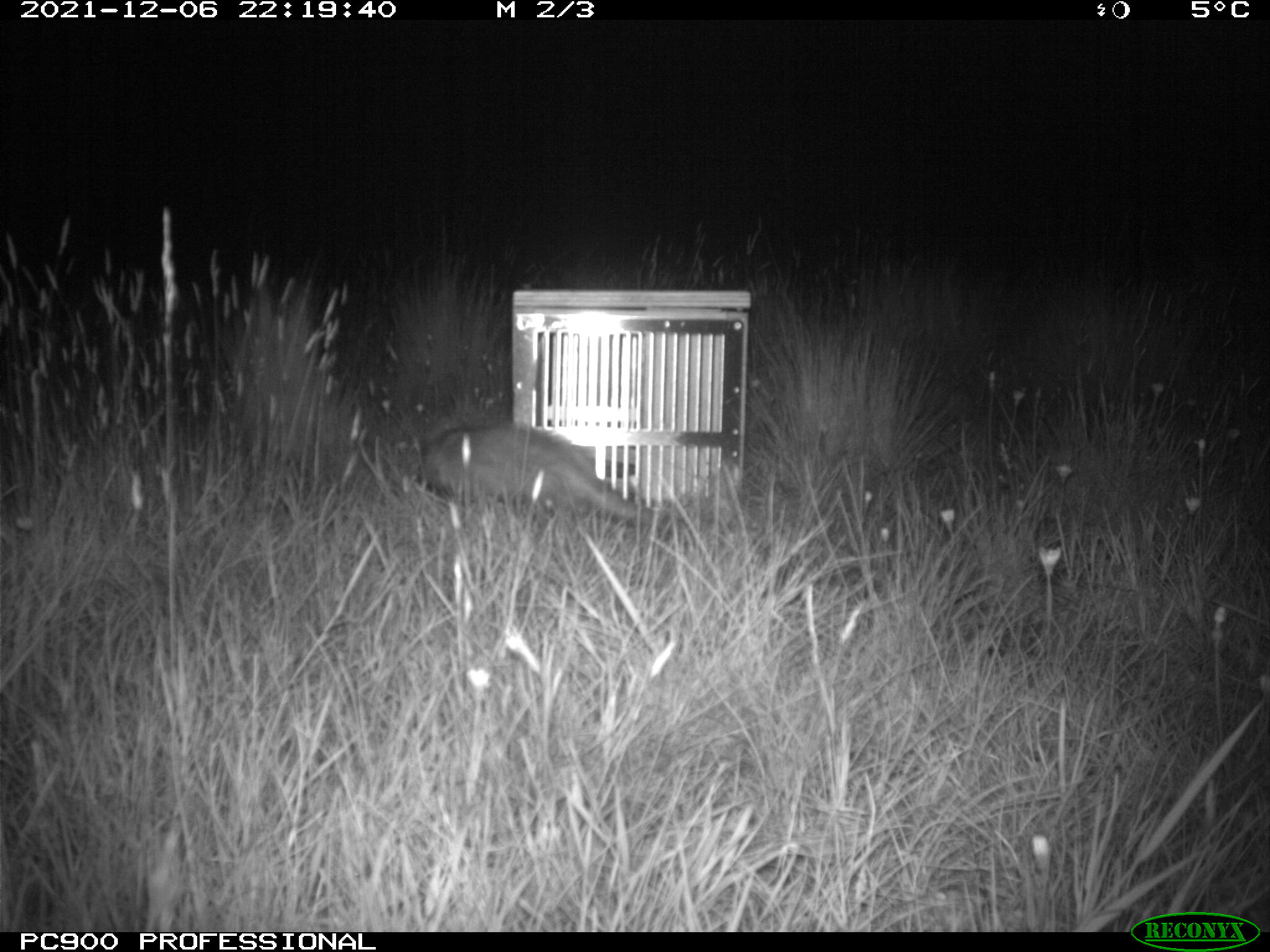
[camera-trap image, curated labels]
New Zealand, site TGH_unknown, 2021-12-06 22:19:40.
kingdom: Animalia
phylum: Chordata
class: Mammalia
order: Carnivora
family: Mustelidae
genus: Mustela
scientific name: Mustela furo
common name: ferret